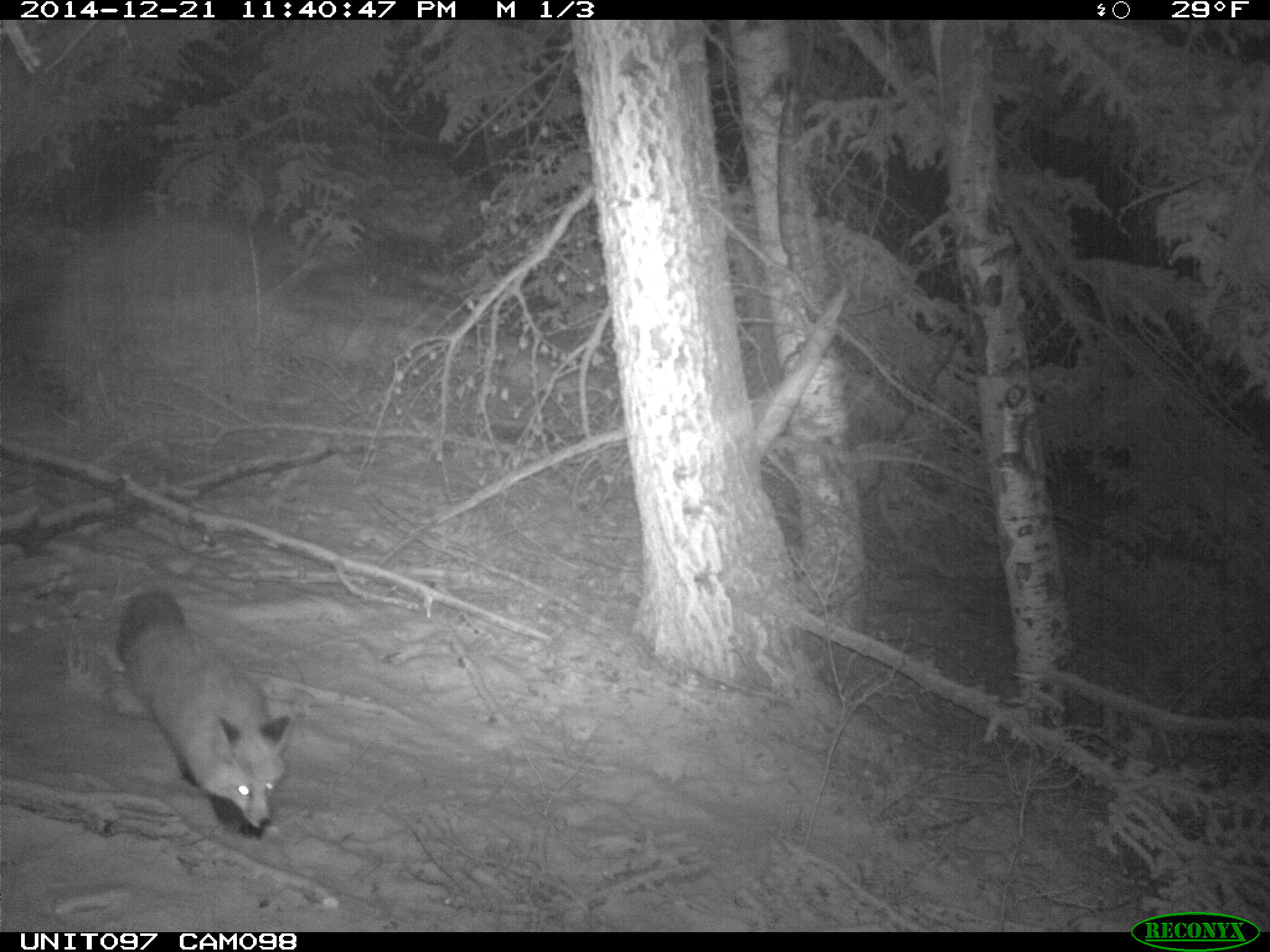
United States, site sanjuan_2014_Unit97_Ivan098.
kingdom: Animalia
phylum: Chordata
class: Mammalia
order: Carnivora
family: Canidae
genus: Vulpes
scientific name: Vulpes vulpes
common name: red fox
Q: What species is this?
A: Vulpes vulpes (red fox).